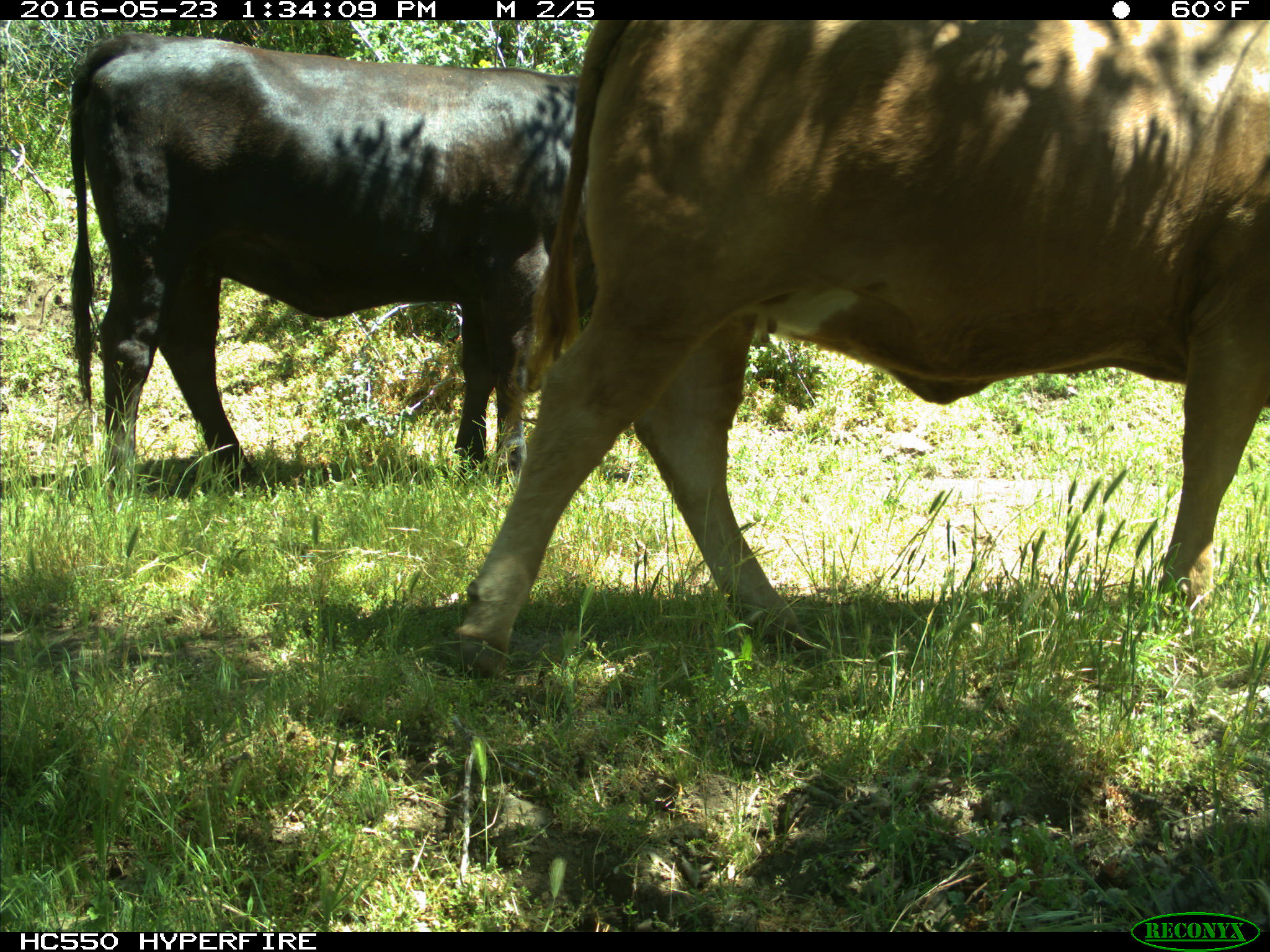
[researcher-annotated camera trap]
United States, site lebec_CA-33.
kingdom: Animalia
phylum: Chordata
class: Mammalia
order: Artiodactyla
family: Bovidae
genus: Bos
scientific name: Bos taurus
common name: domestic cow